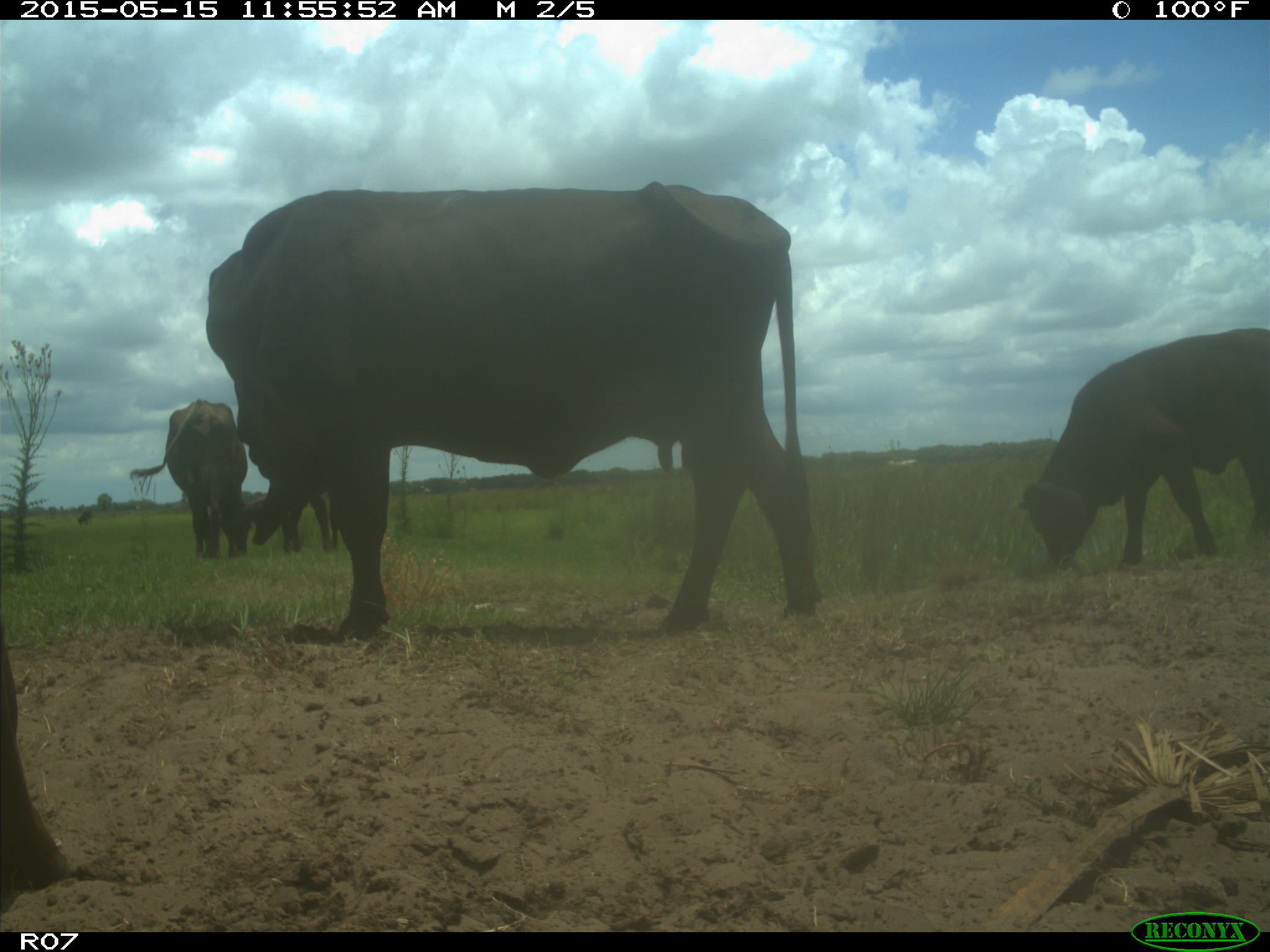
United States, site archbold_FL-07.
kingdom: Animalia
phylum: Chordata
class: Mammalia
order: Artiodactyla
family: Bovidae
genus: Bos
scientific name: Bos taurus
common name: domestic cow